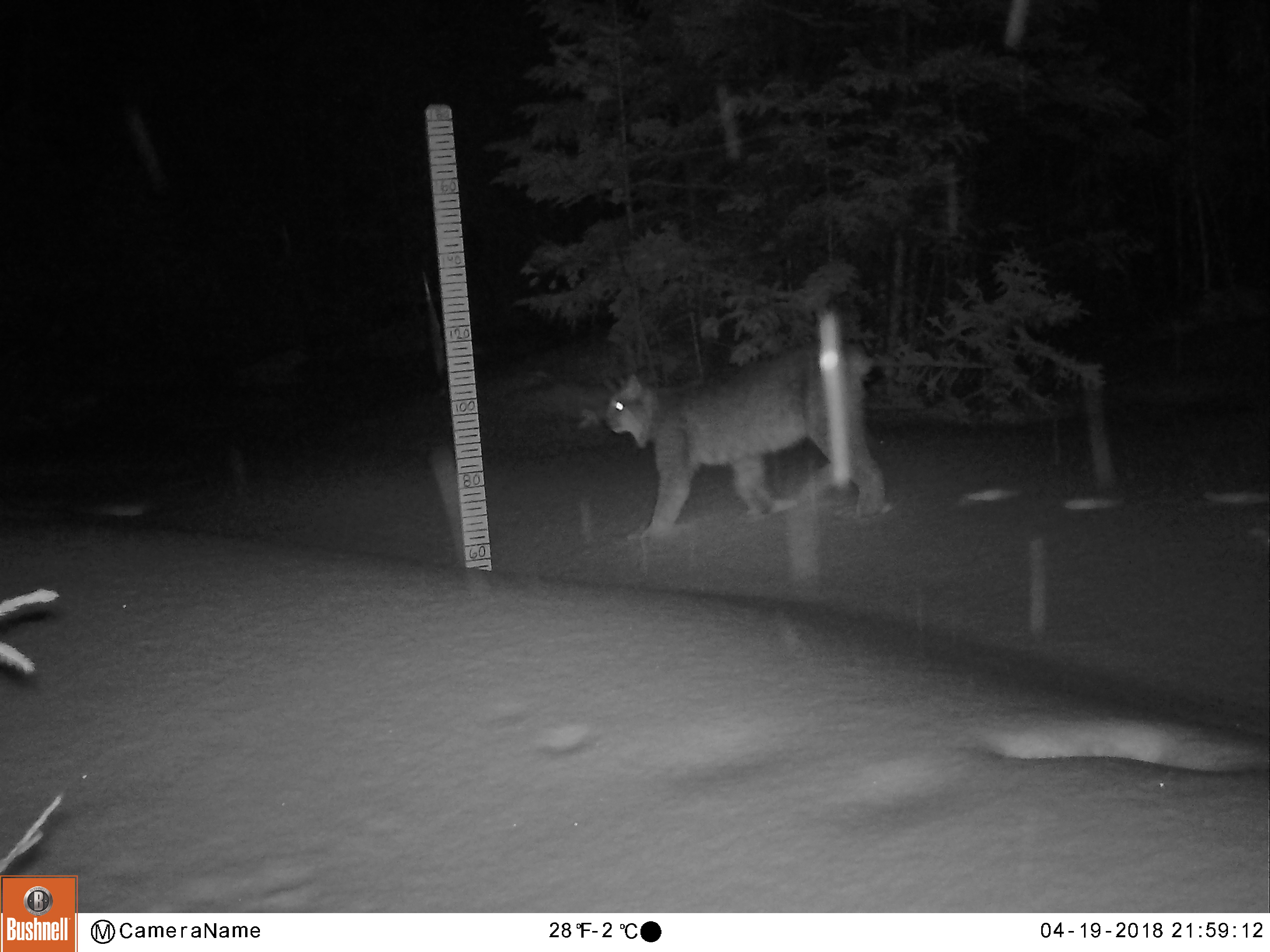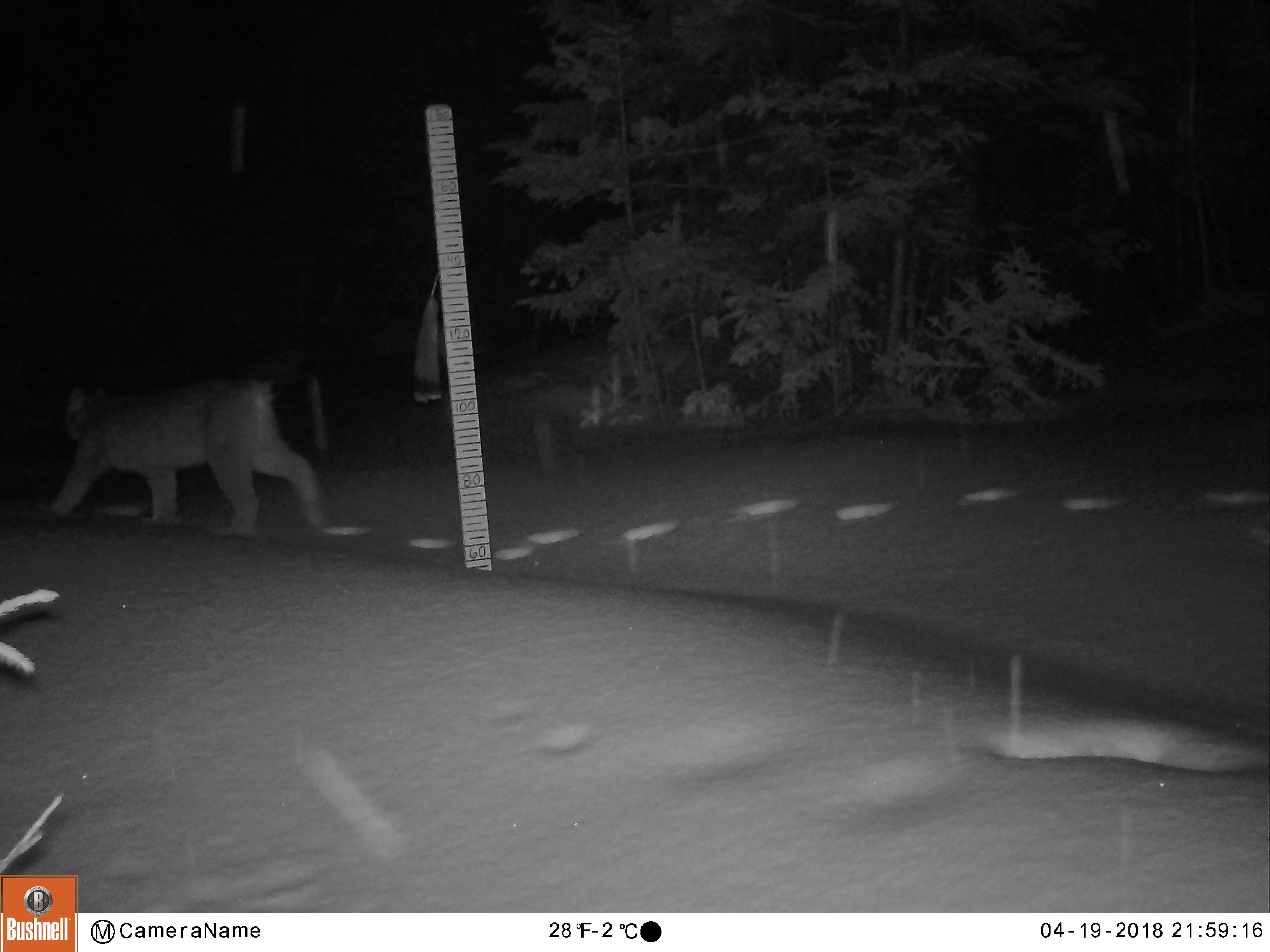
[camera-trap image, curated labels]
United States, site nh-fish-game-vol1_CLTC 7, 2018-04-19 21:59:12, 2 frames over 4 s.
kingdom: Animalia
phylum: Chordata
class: Mammalia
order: Carnivora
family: Felidae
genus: Lynx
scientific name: Lynx canadensis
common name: canada lynx